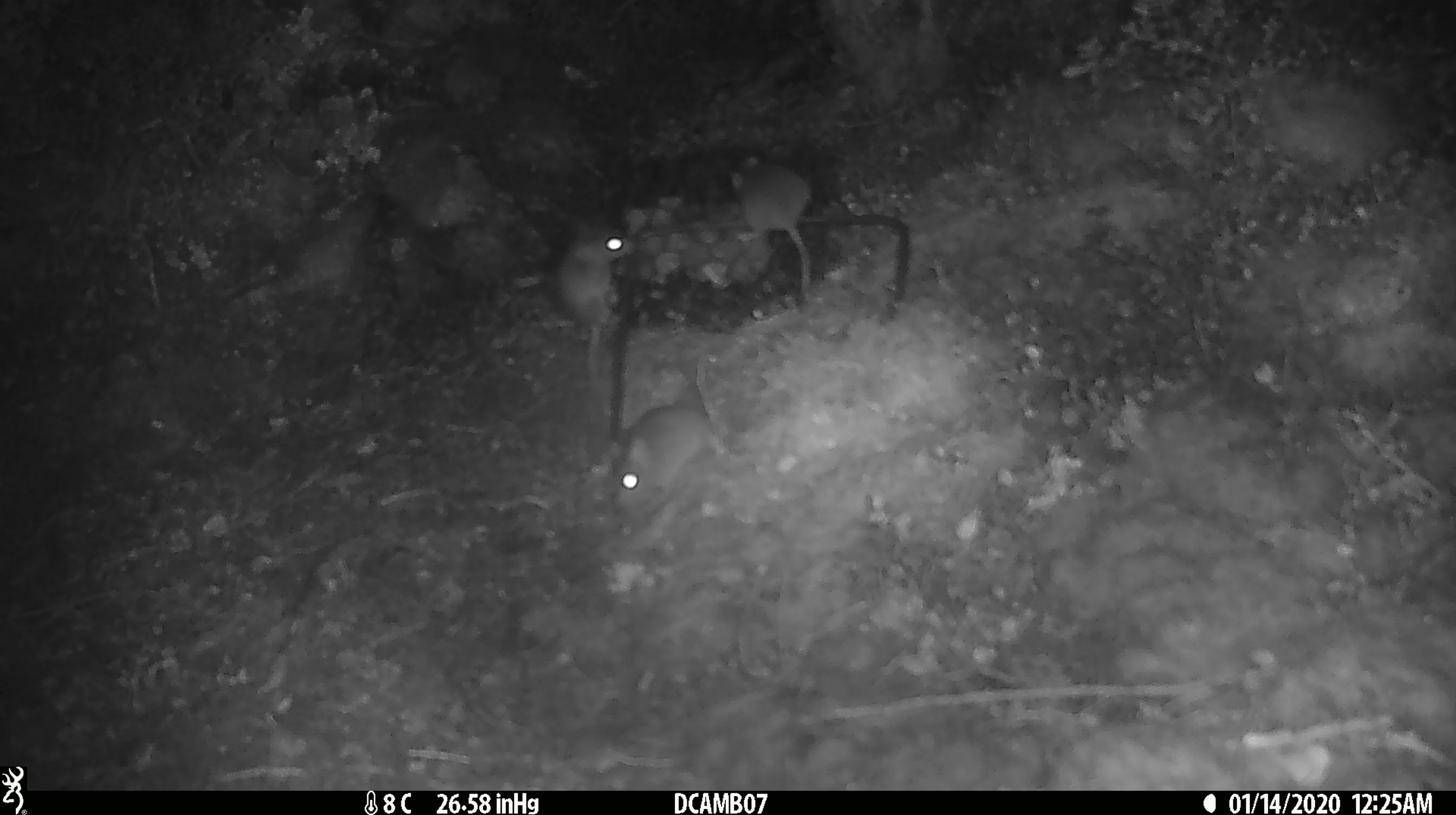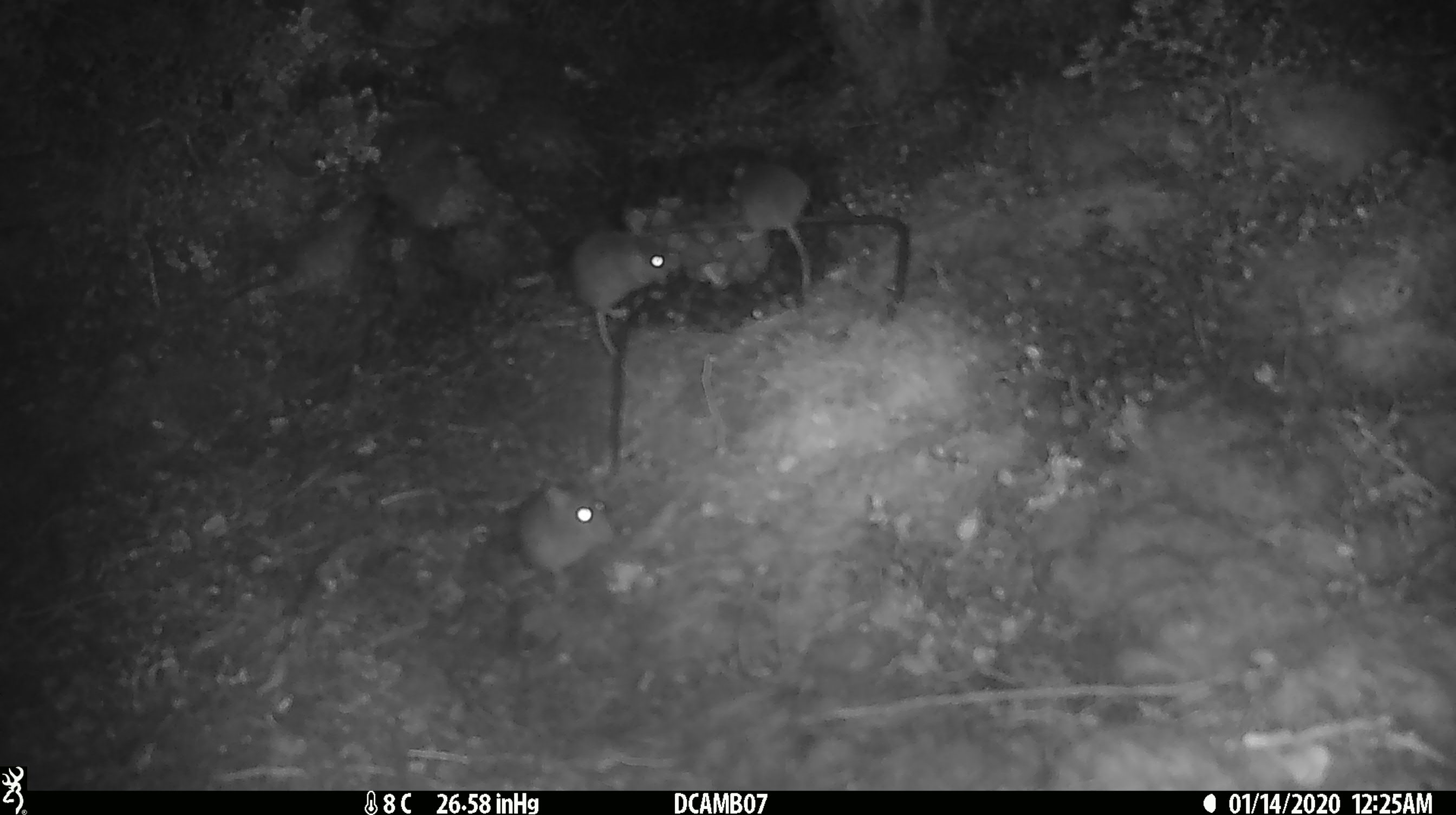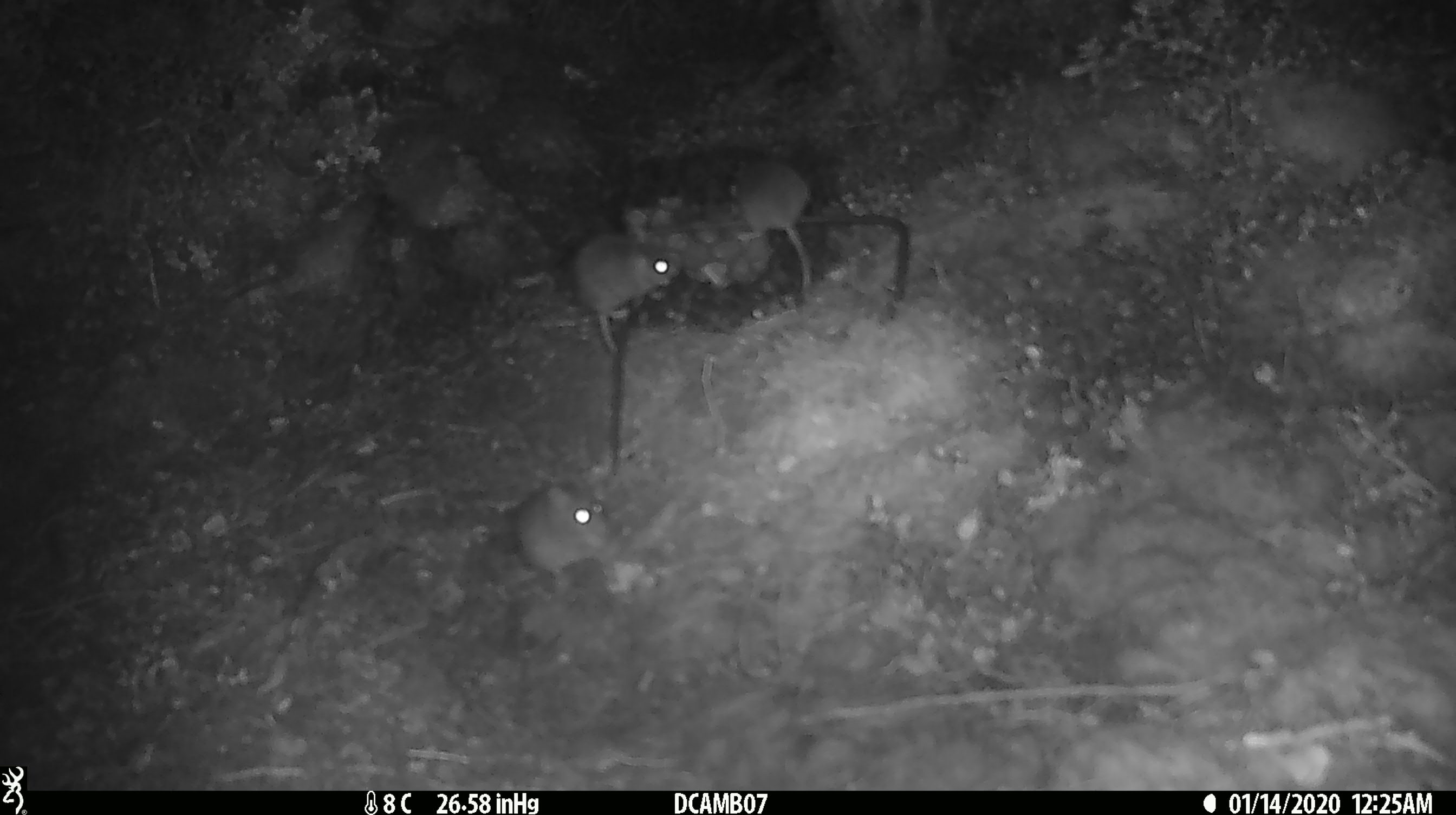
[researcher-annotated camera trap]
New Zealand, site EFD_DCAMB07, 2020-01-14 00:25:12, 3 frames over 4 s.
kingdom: Animalia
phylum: Chordata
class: Mammalia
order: Rodentia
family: Muridae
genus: Mus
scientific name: Mus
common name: mouse